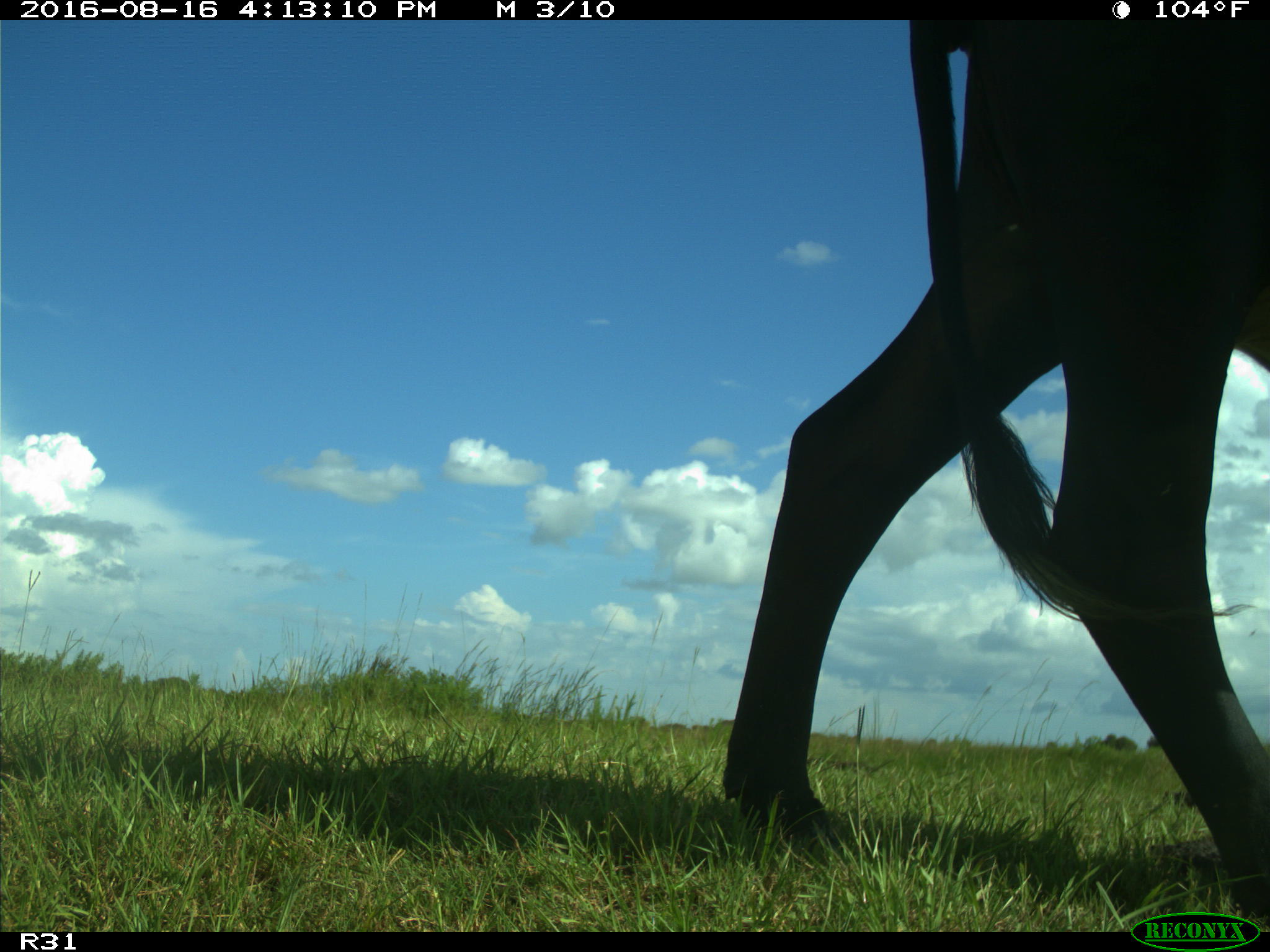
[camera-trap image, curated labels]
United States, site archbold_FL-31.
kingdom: Animalia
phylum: Chordata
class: Mammalia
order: Artiodactyla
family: Bovidae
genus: Bos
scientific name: Bos taurus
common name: domestic cow